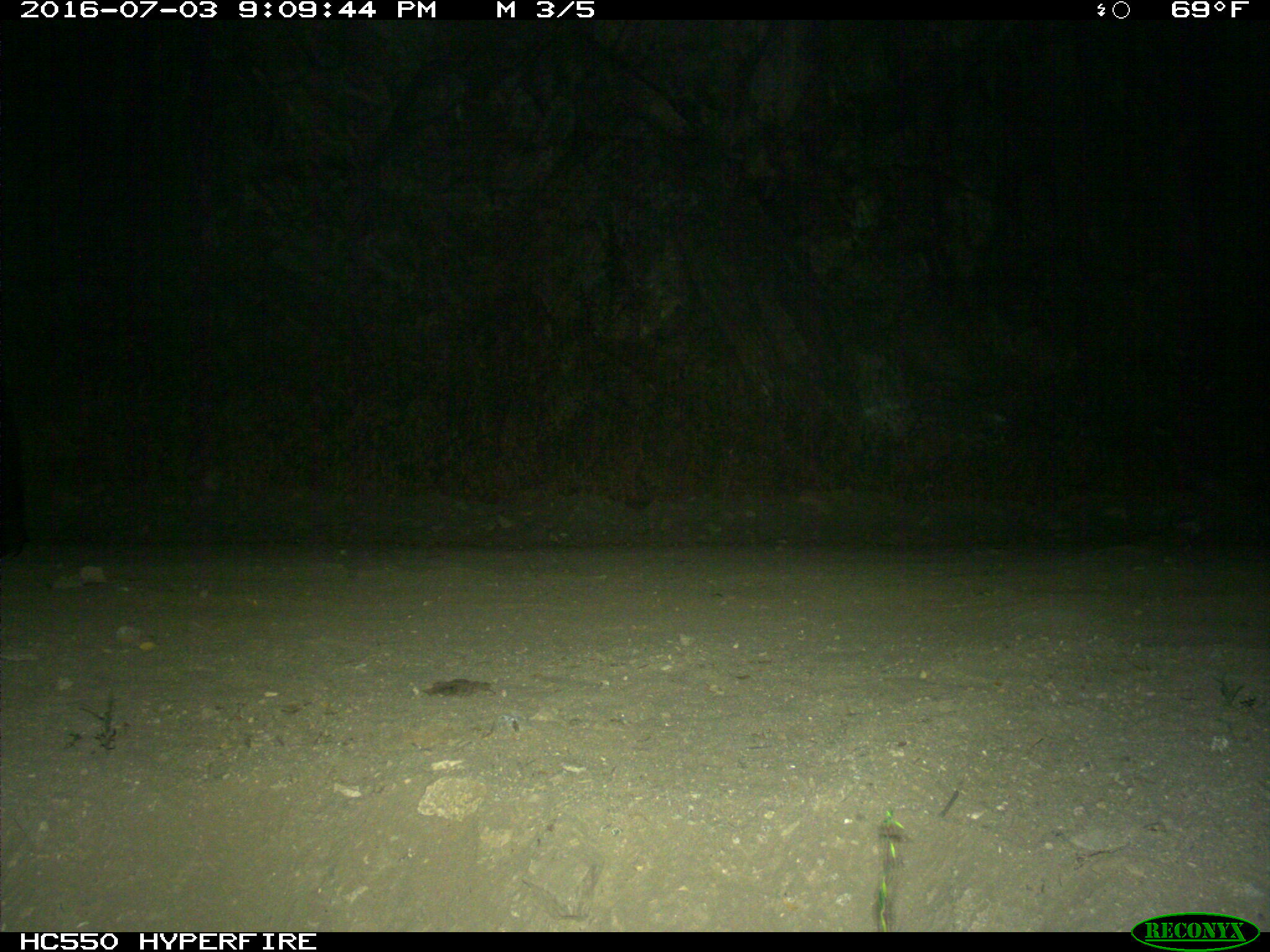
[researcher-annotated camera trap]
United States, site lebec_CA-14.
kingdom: Animalia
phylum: Chordata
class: Mammalia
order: Carnivora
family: Ursidae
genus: Ursus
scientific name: Ursus americanus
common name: american black bear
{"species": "Ursus americanus (american black bear)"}